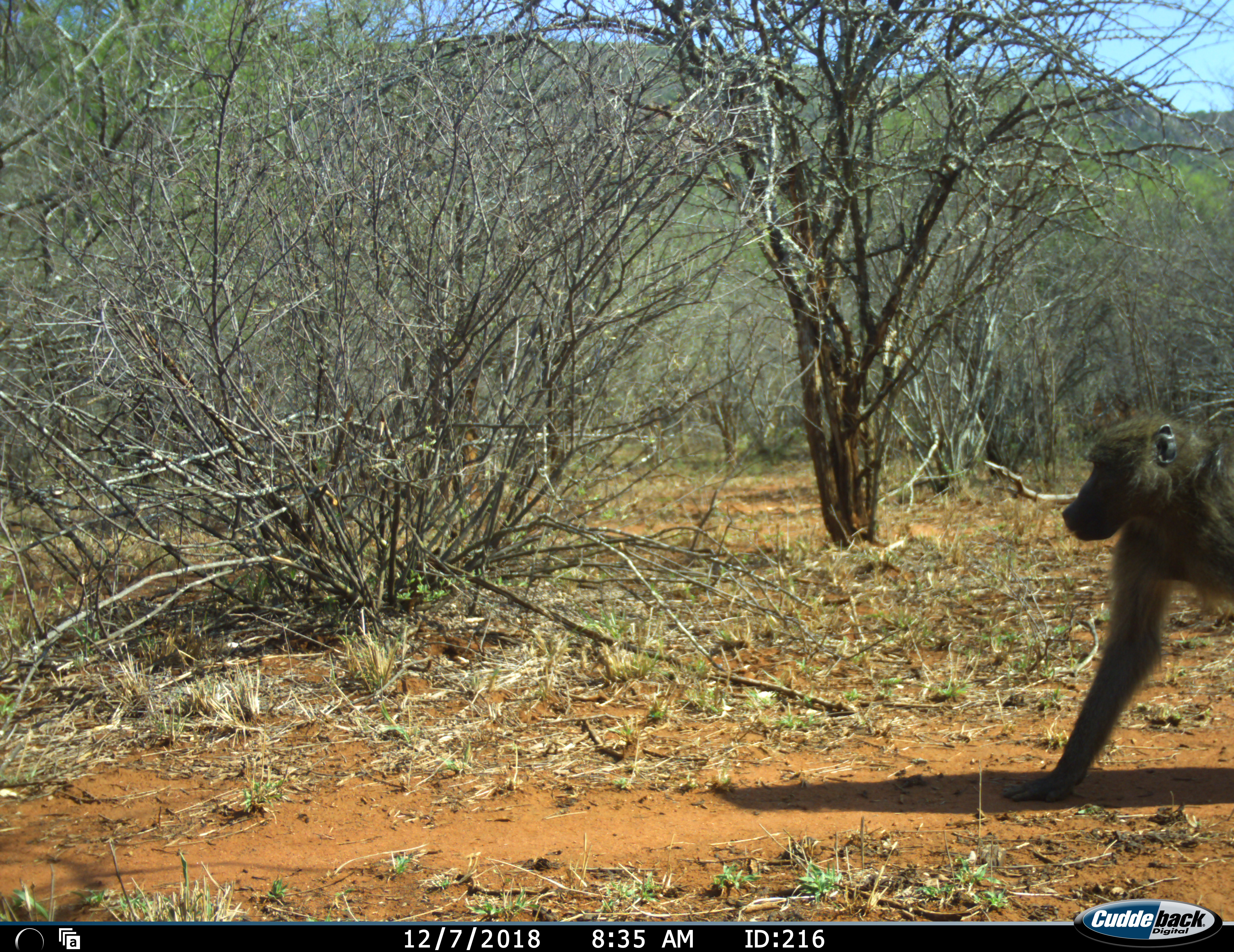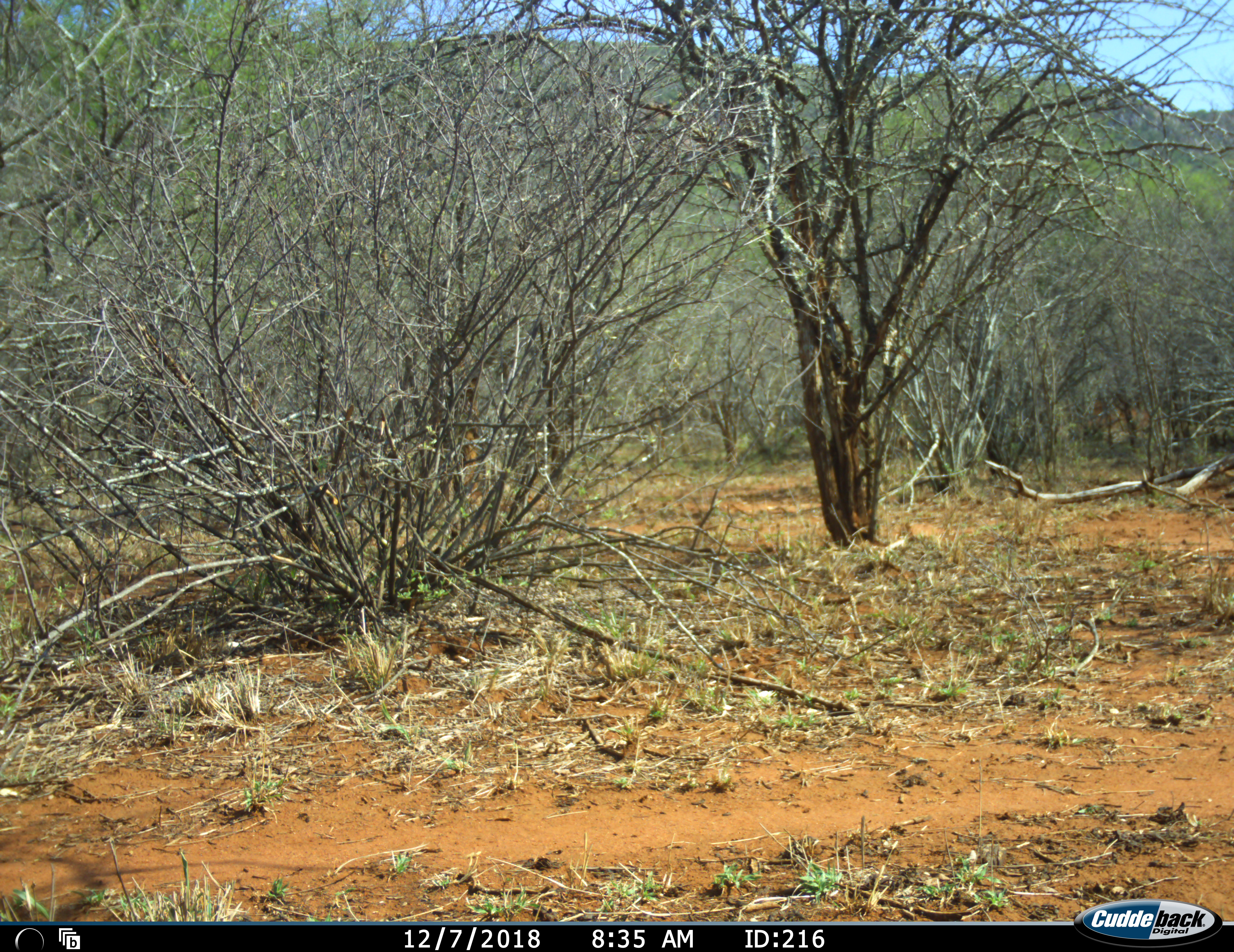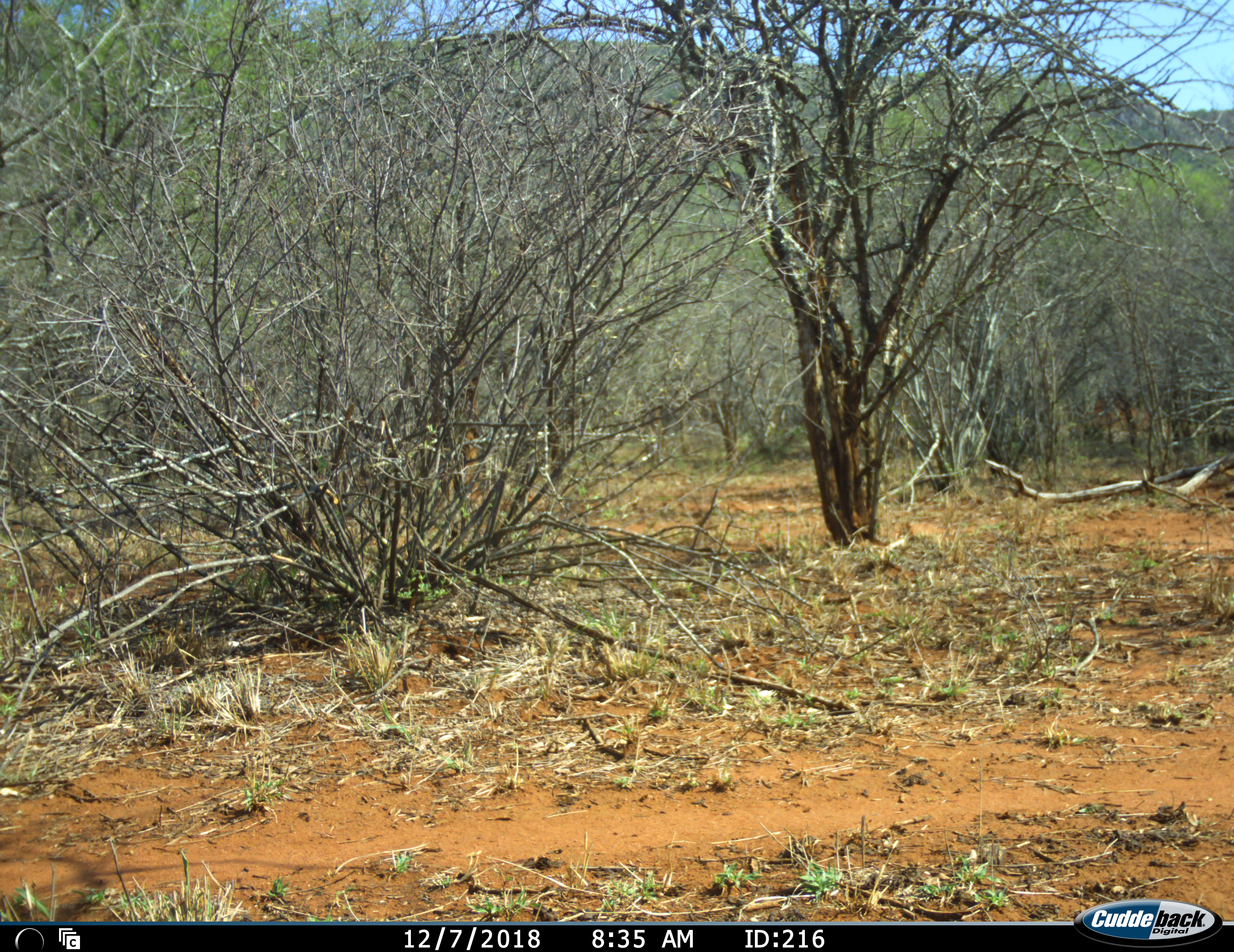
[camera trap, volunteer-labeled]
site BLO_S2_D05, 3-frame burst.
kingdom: Animalia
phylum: Chordata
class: Mammalia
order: Primates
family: Cercopithecidae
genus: Papio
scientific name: Papio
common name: baboon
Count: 1.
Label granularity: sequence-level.